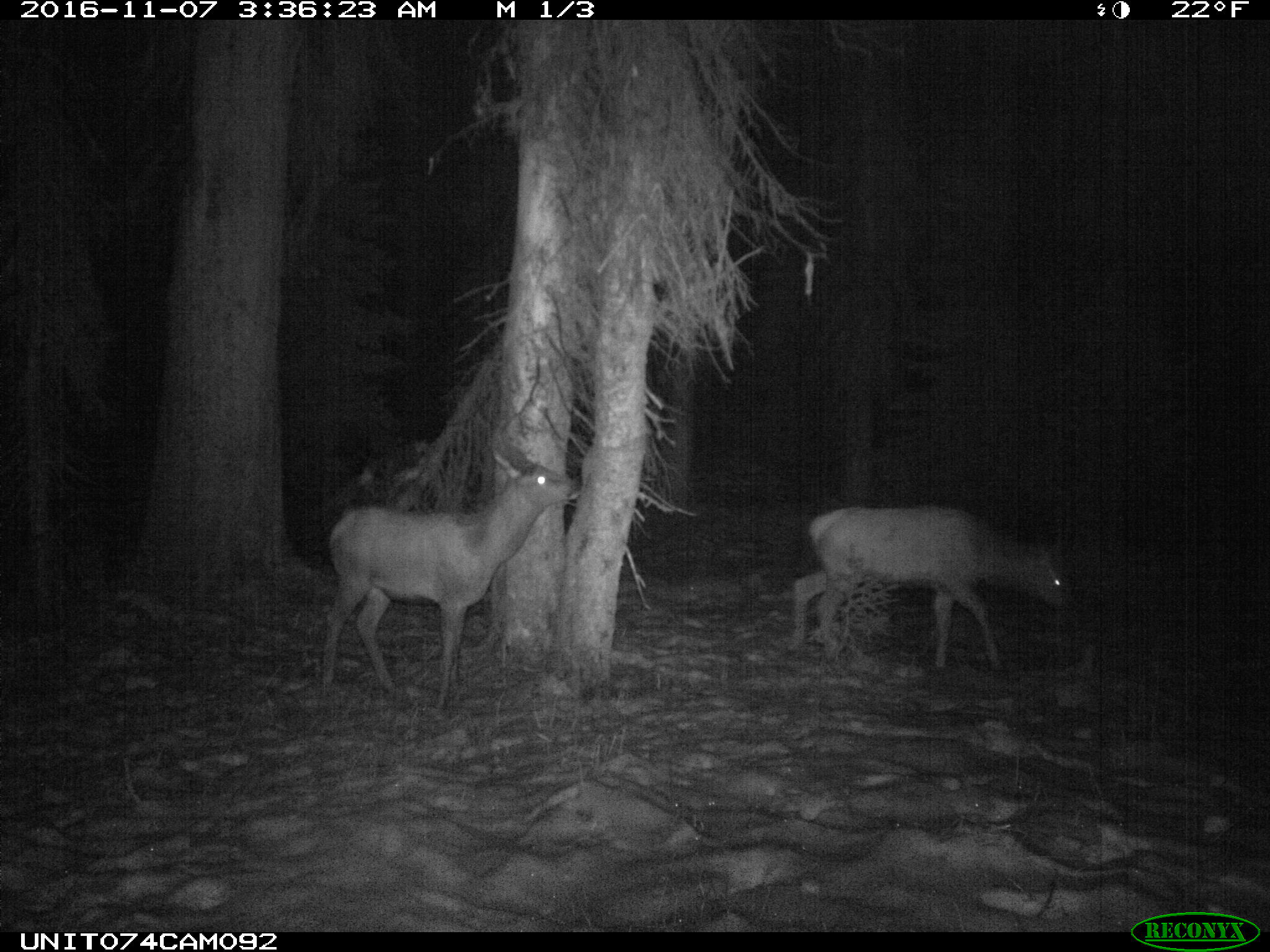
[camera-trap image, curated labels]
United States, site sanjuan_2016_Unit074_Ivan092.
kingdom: Animalia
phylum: Chordata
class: Mammalia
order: Artiodactyla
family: Cervidae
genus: Cervus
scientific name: Cervus elaphus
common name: red deer